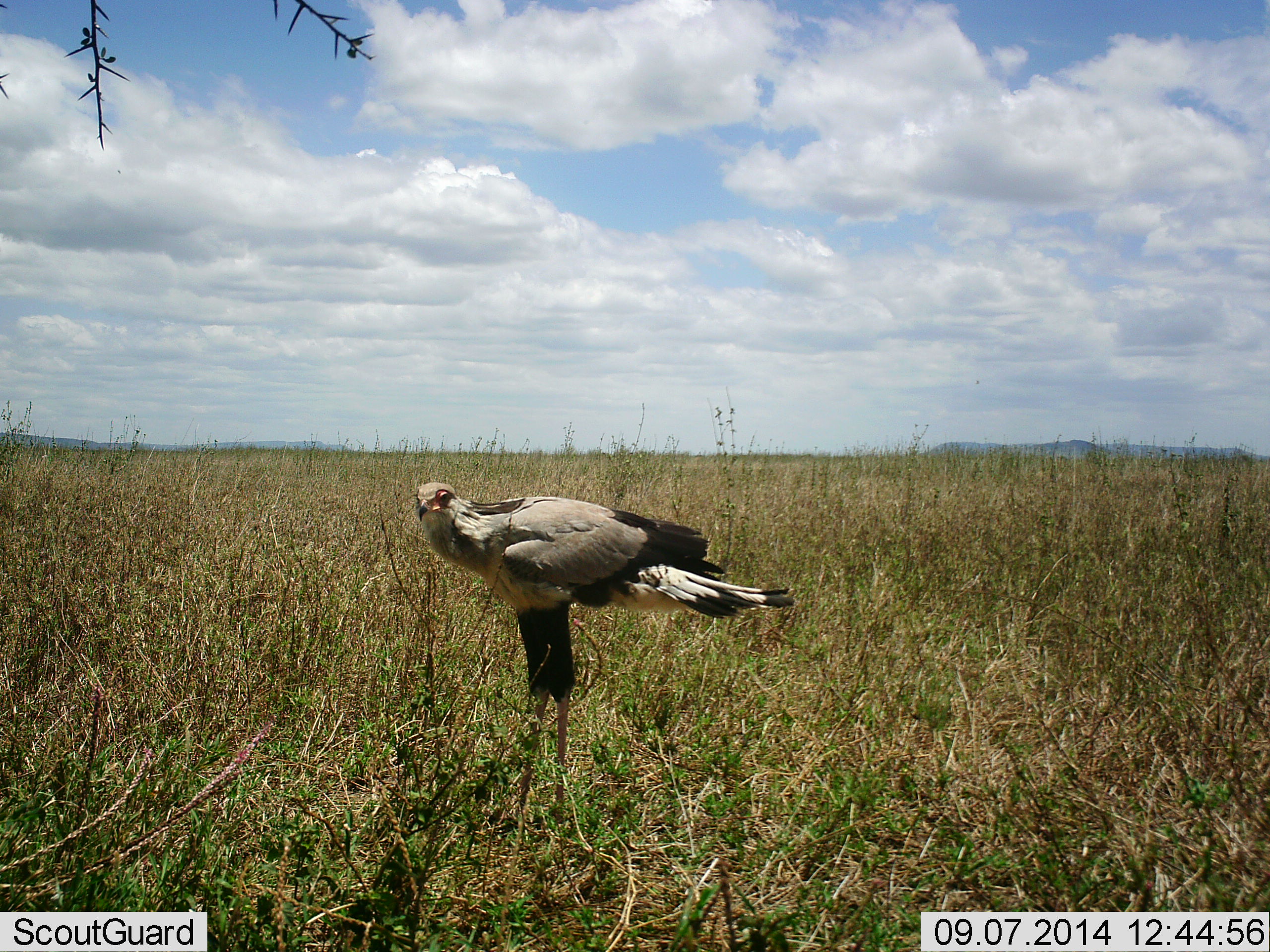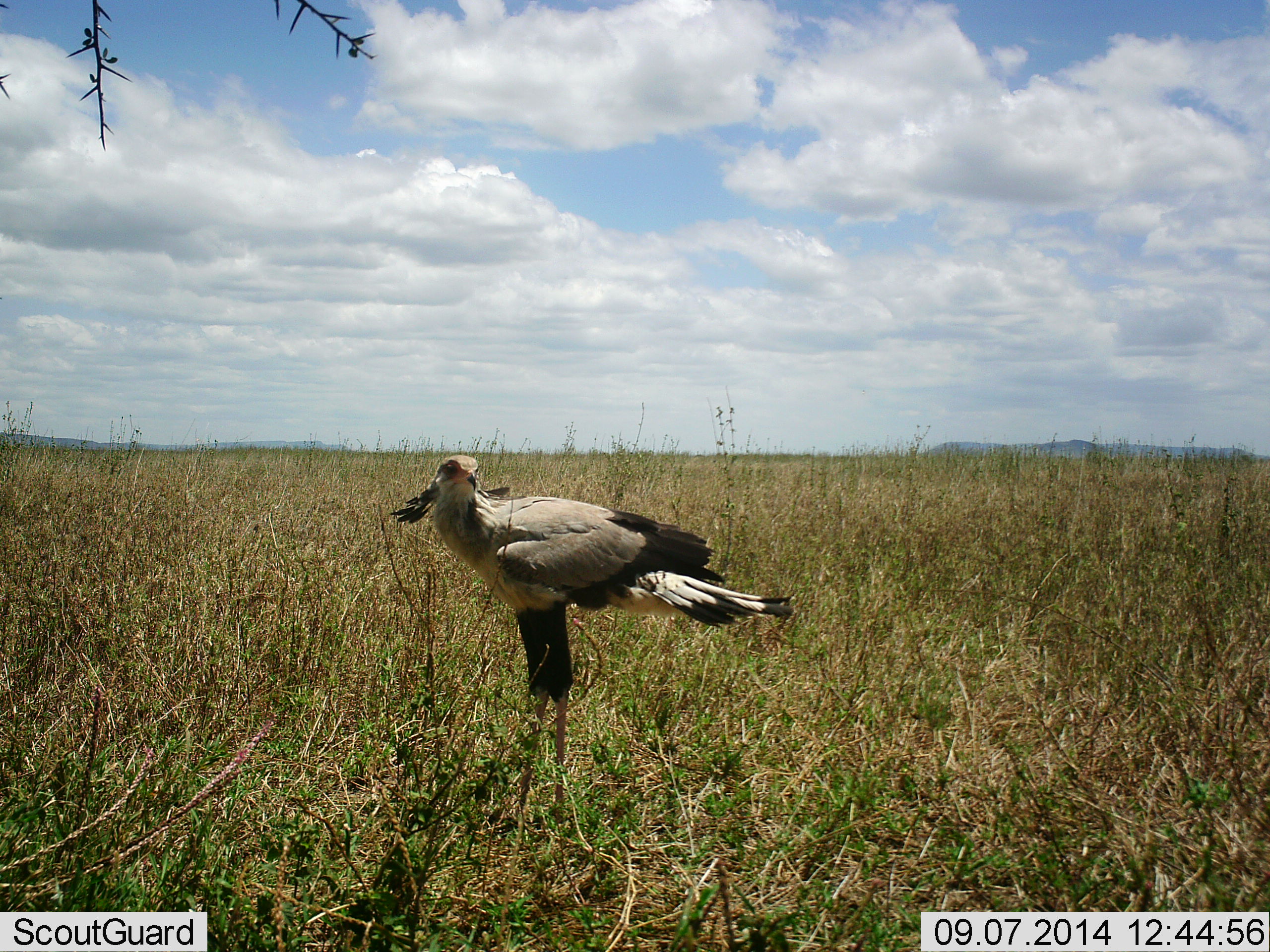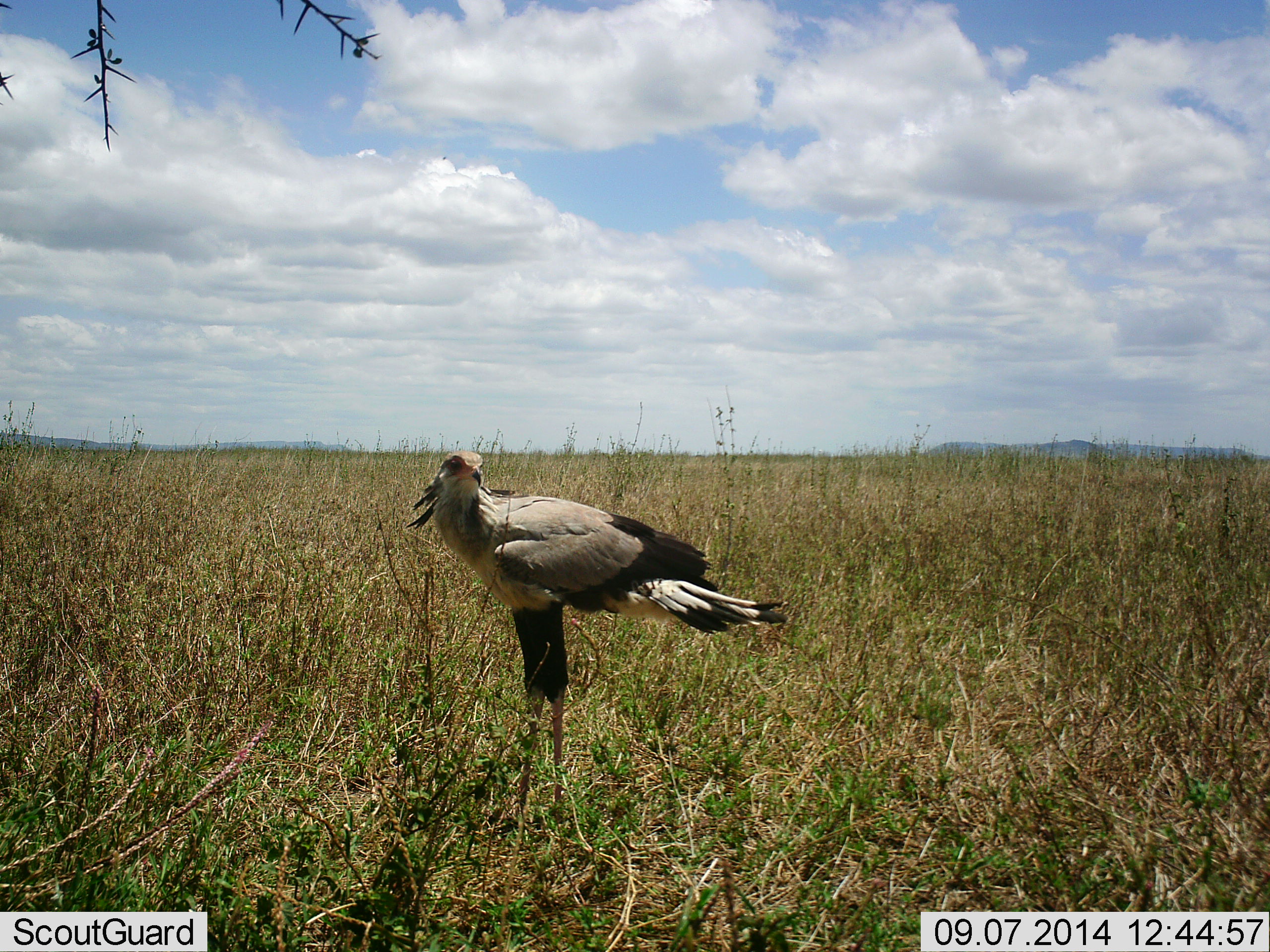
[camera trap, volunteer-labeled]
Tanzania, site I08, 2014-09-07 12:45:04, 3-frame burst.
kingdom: Animalia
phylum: Chordata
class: Aves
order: Accipitriformes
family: Sagittariidae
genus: Sagittarius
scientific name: Sagittarius serpentarius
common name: secretary bird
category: secretarybird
Secretarybird (secretary bird) (Sagittarius serpentarius), count 1. Behavior (volunteer vote fractions): standing 90%, resting 10%, moving 0%, interacting 0%. Young present (vote fraction): 0%. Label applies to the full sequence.